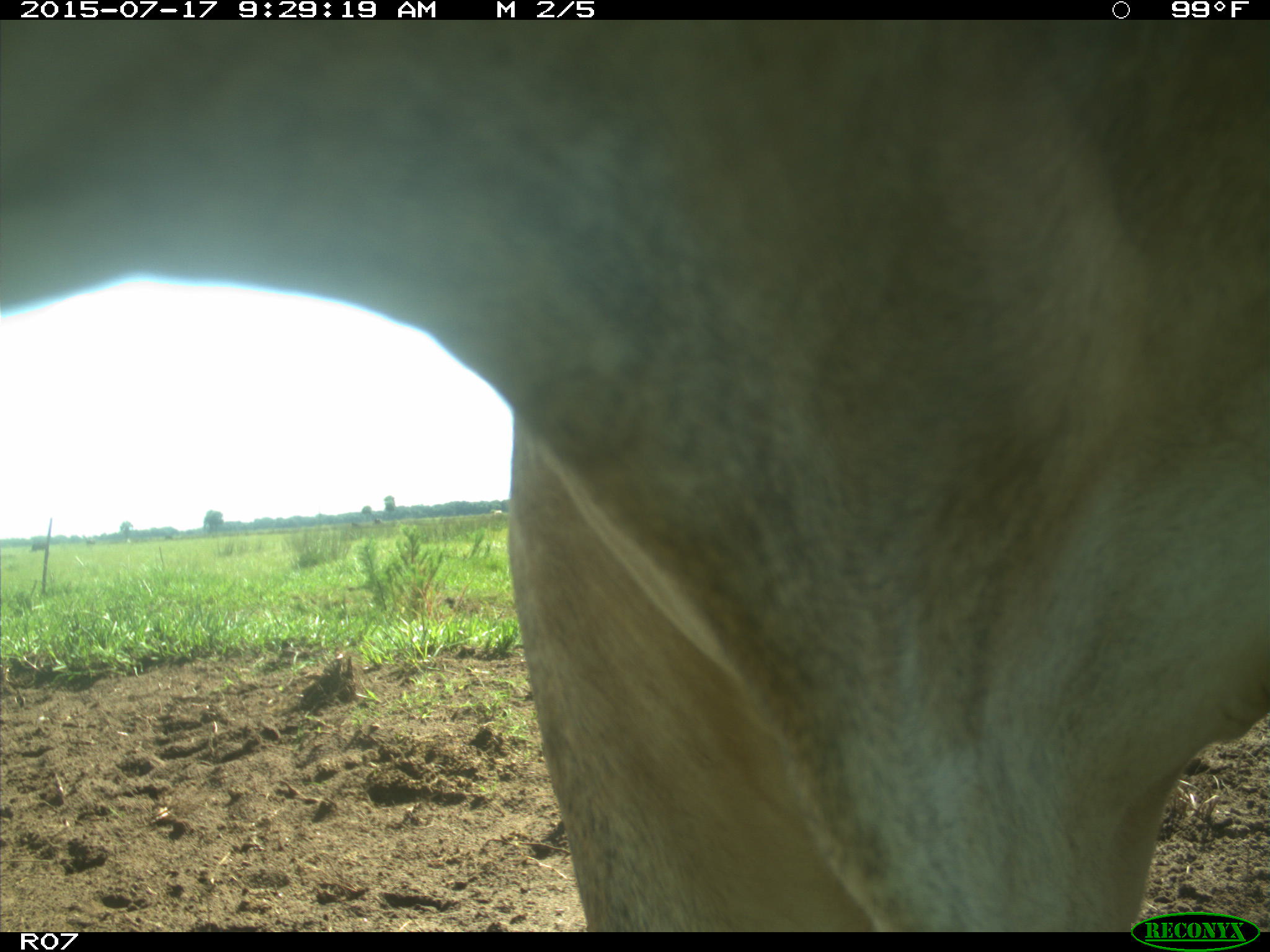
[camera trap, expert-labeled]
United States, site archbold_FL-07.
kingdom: Animalia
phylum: Chordata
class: Mammalia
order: Artiodactyla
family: Bovidae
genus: Bos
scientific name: Bos taurus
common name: domestic cow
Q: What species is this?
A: Bos taurus (domestic cow).